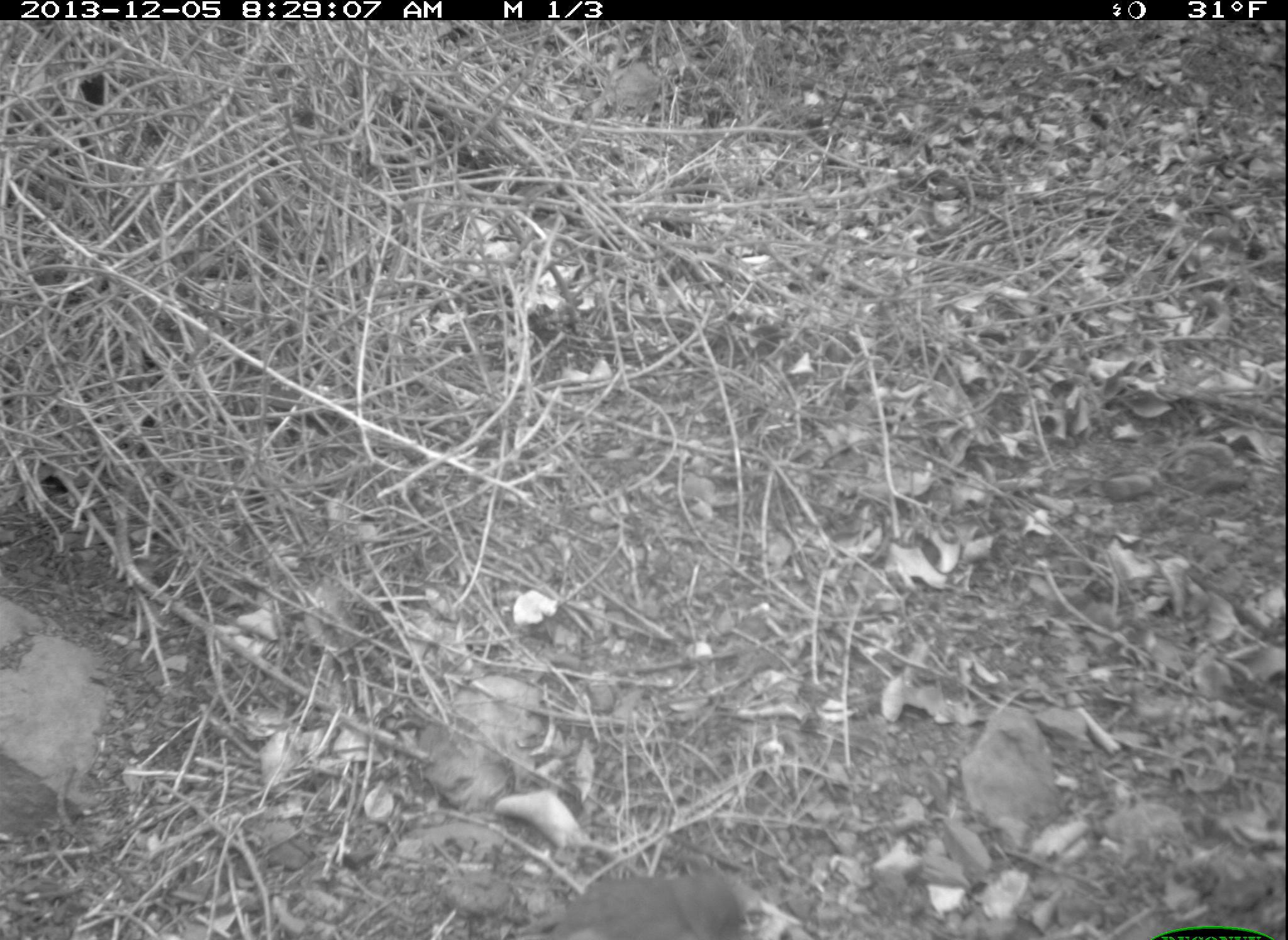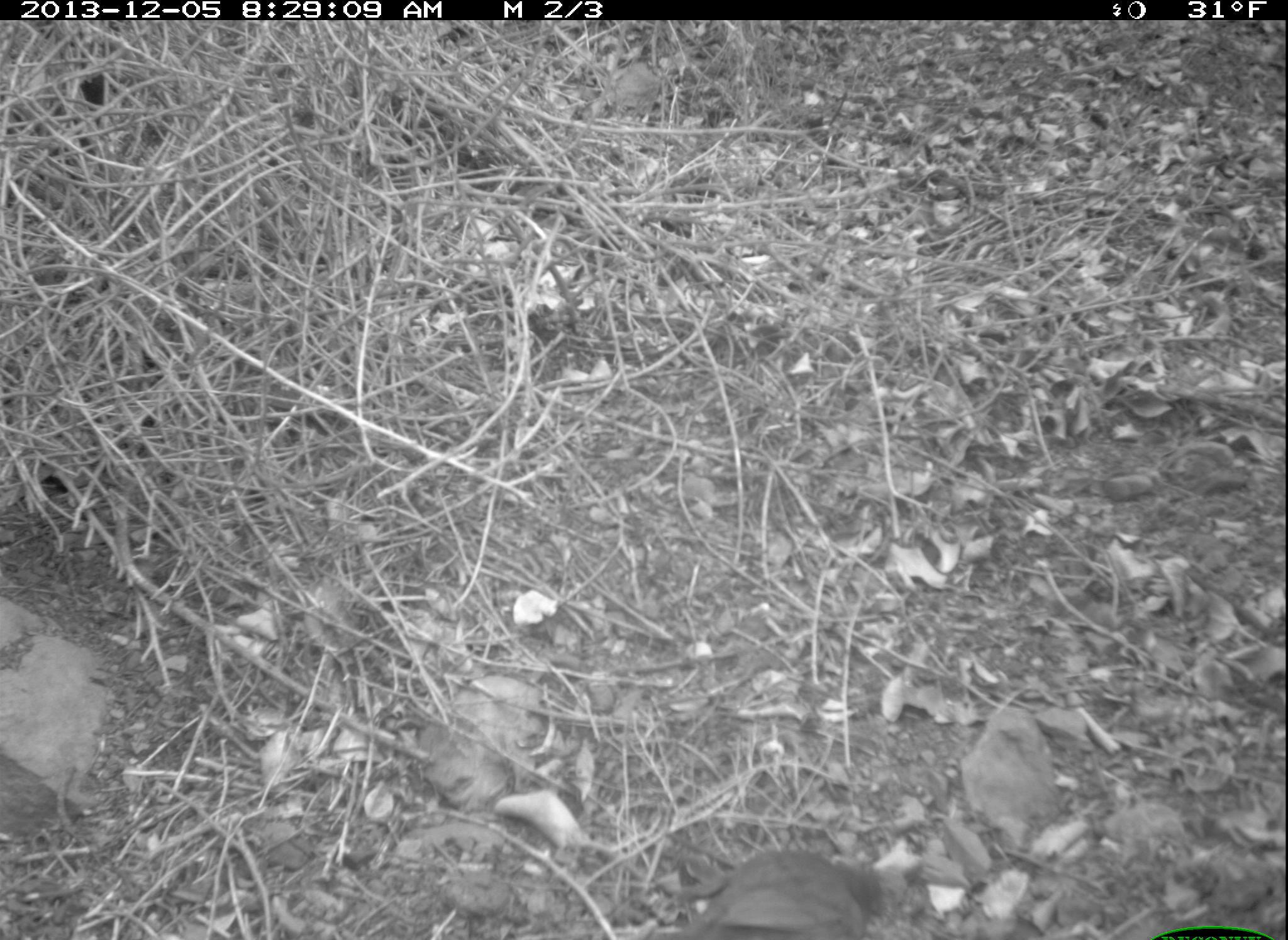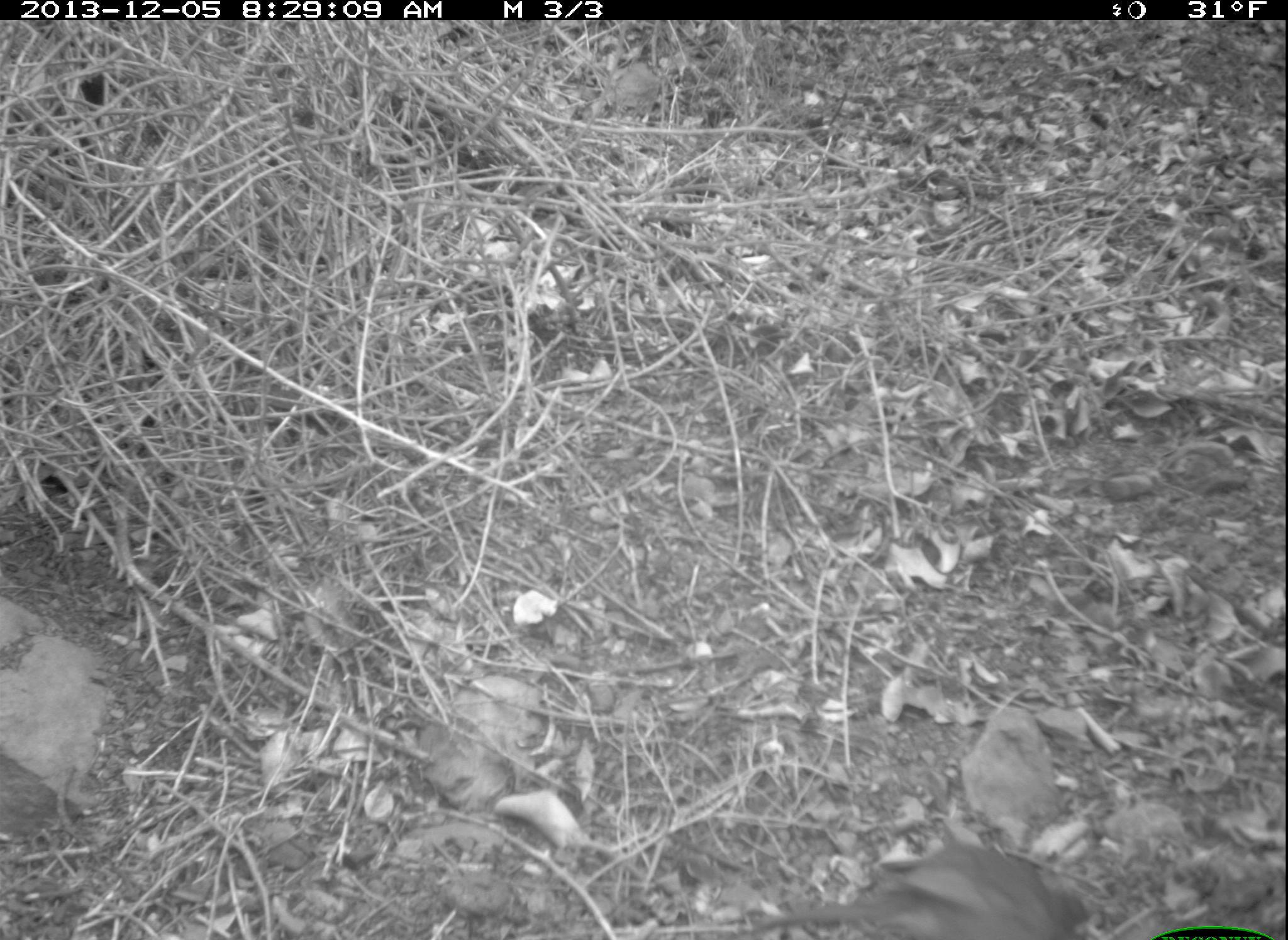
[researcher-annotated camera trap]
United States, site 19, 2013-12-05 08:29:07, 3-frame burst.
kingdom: Animalia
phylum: Chordata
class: Aves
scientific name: Aves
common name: bird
Bird (Aves).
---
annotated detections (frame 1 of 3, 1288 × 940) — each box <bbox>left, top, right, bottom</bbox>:
bird: <bbox>539, 873, 741, 940</bbox>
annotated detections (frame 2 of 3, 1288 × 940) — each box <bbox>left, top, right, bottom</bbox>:
bird: <bbox>650, 854, 886, 940</bbox>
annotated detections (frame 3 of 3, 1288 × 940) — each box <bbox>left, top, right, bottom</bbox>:
bird: <bbox>751, 846, 1090, 940</bbox>